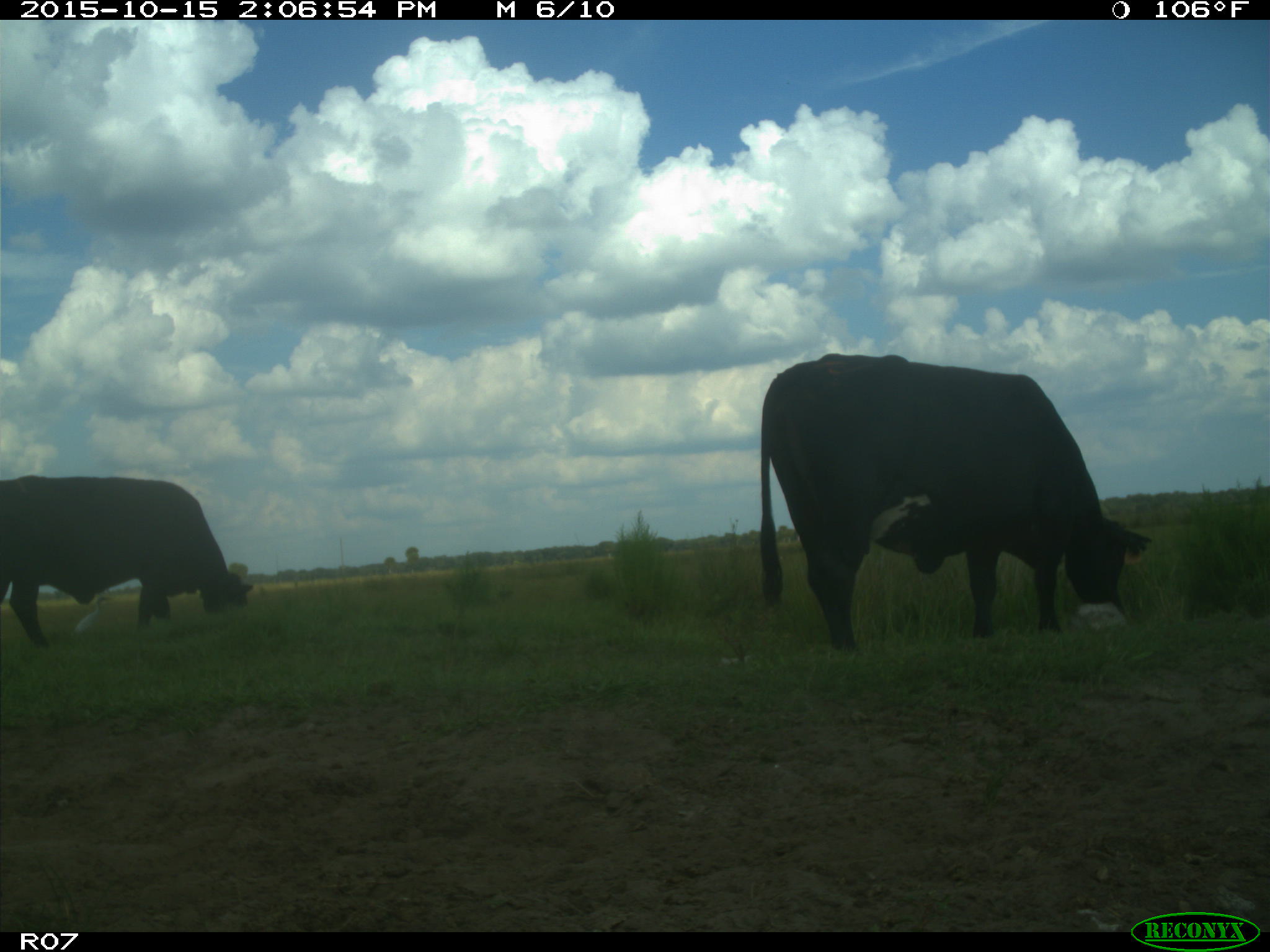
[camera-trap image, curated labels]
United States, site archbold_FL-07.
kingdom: Animalia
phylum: Chordata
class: Mammalia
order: Artiodactyla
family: Bovidae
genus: Bos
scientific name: Bos taurus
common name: domestic cow